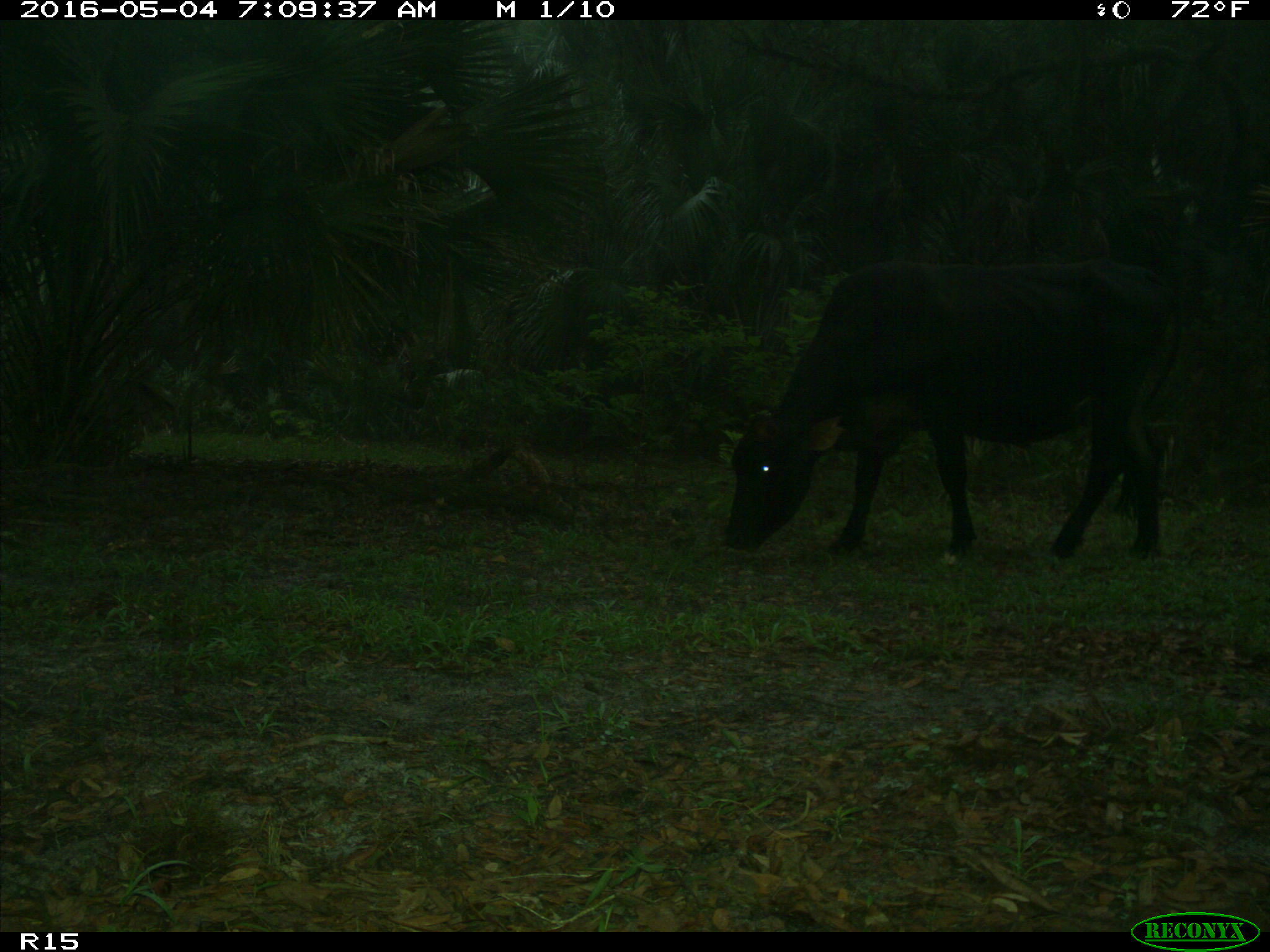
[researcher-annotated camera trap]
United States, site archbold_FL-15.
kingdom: Animalia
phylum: Chordata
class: Mammalia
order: Artiodactyla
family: Bovidae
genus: Bos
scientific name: Bos taurus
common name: domestic cow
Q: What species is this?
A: Bos taurus (domestic cow).